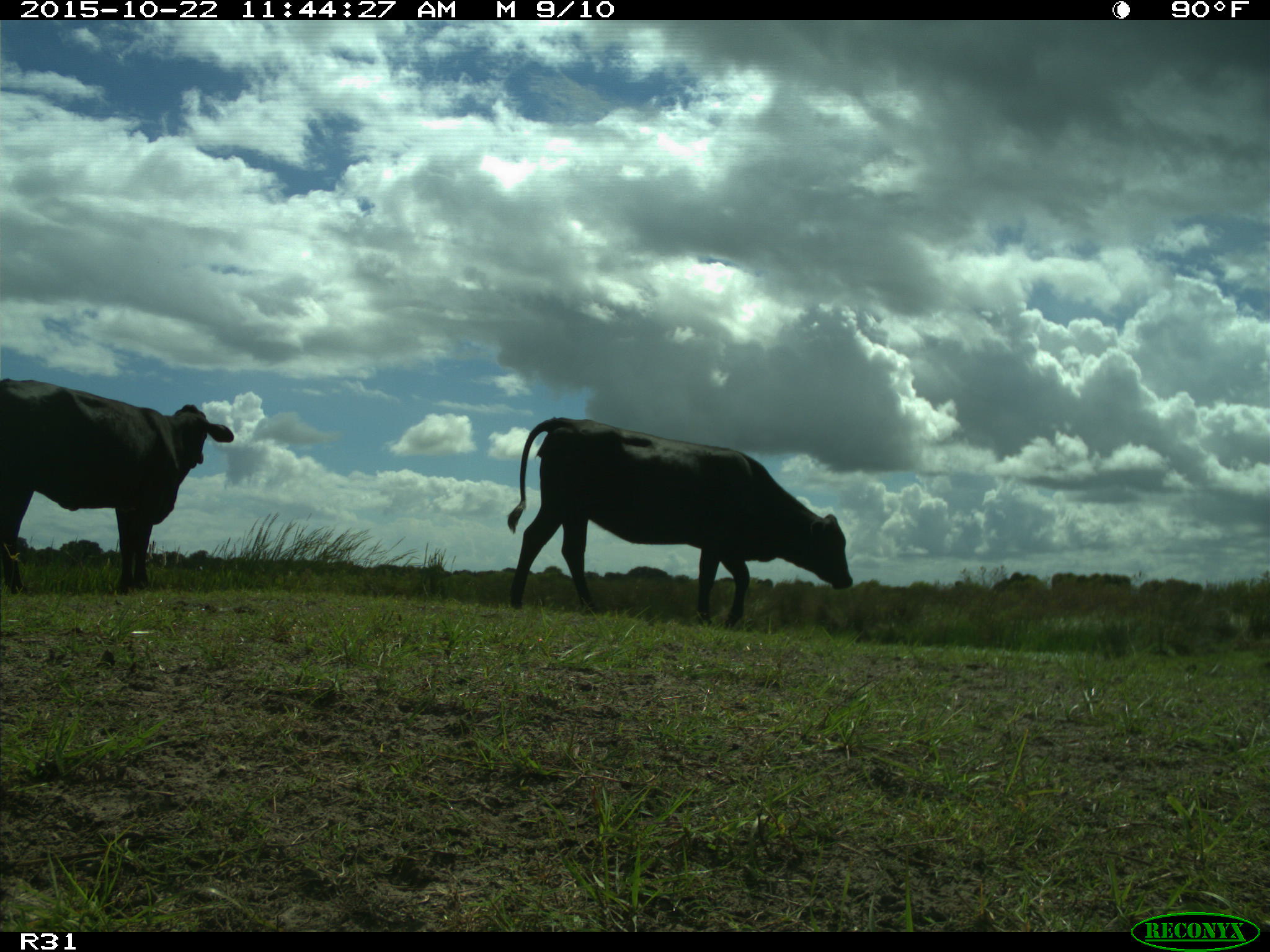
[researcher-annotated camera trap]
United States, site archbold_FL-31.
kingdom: Animalia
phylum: Chordata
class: Mammalia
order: Artiodactyla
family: Bovidae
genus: Bos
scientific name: Bos taurus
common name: domestic cow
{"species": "Bos taurus (domestic cow)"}